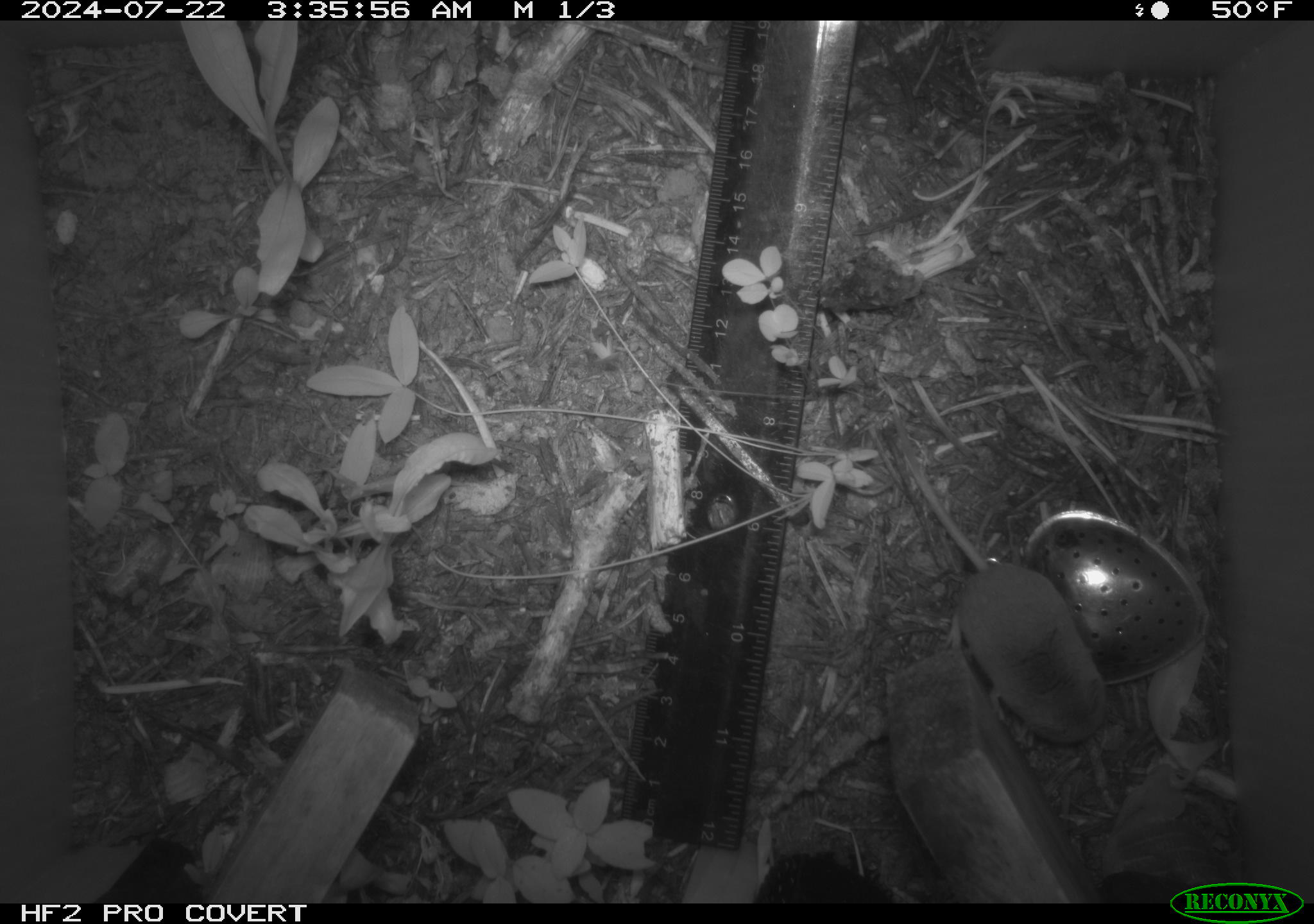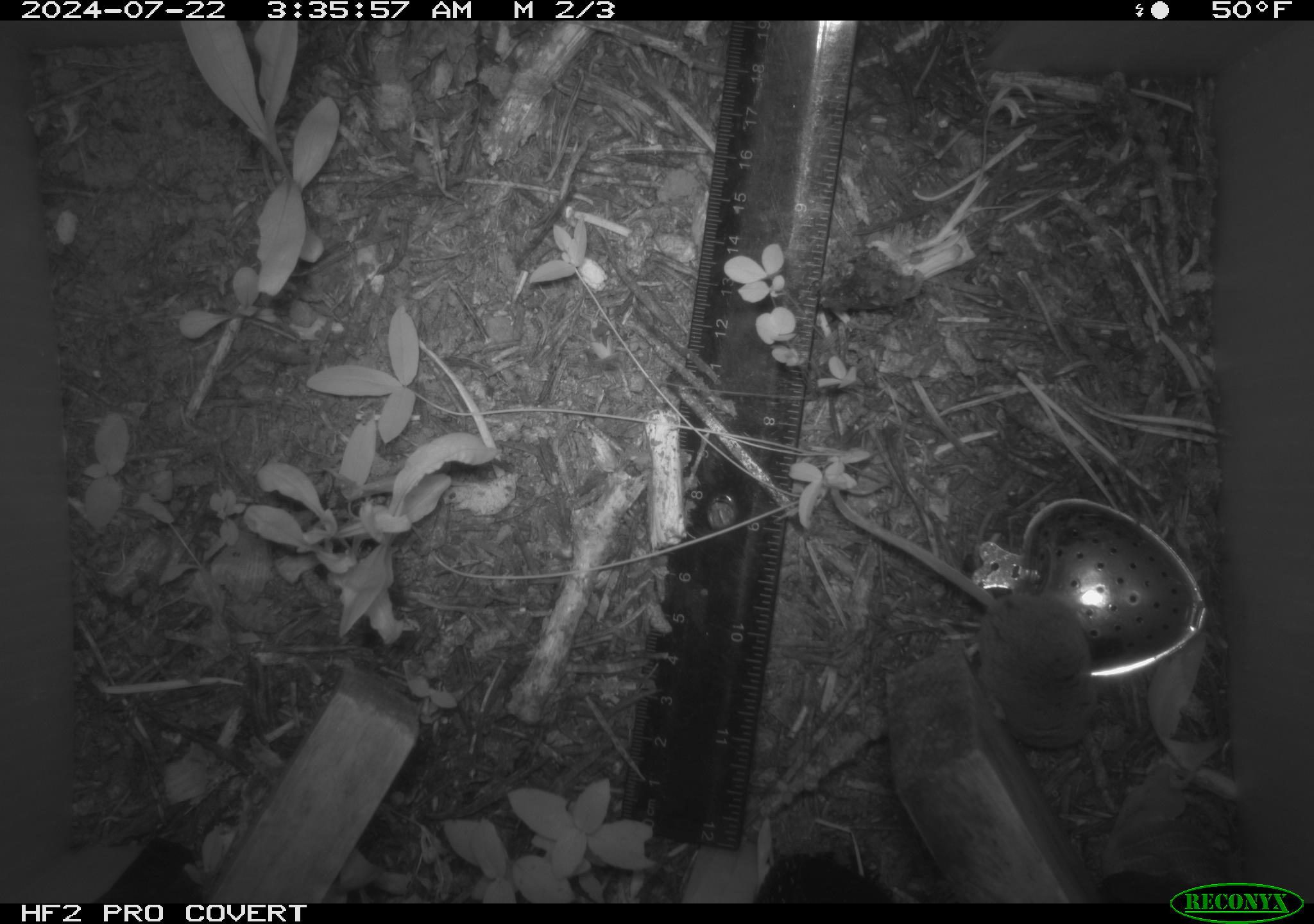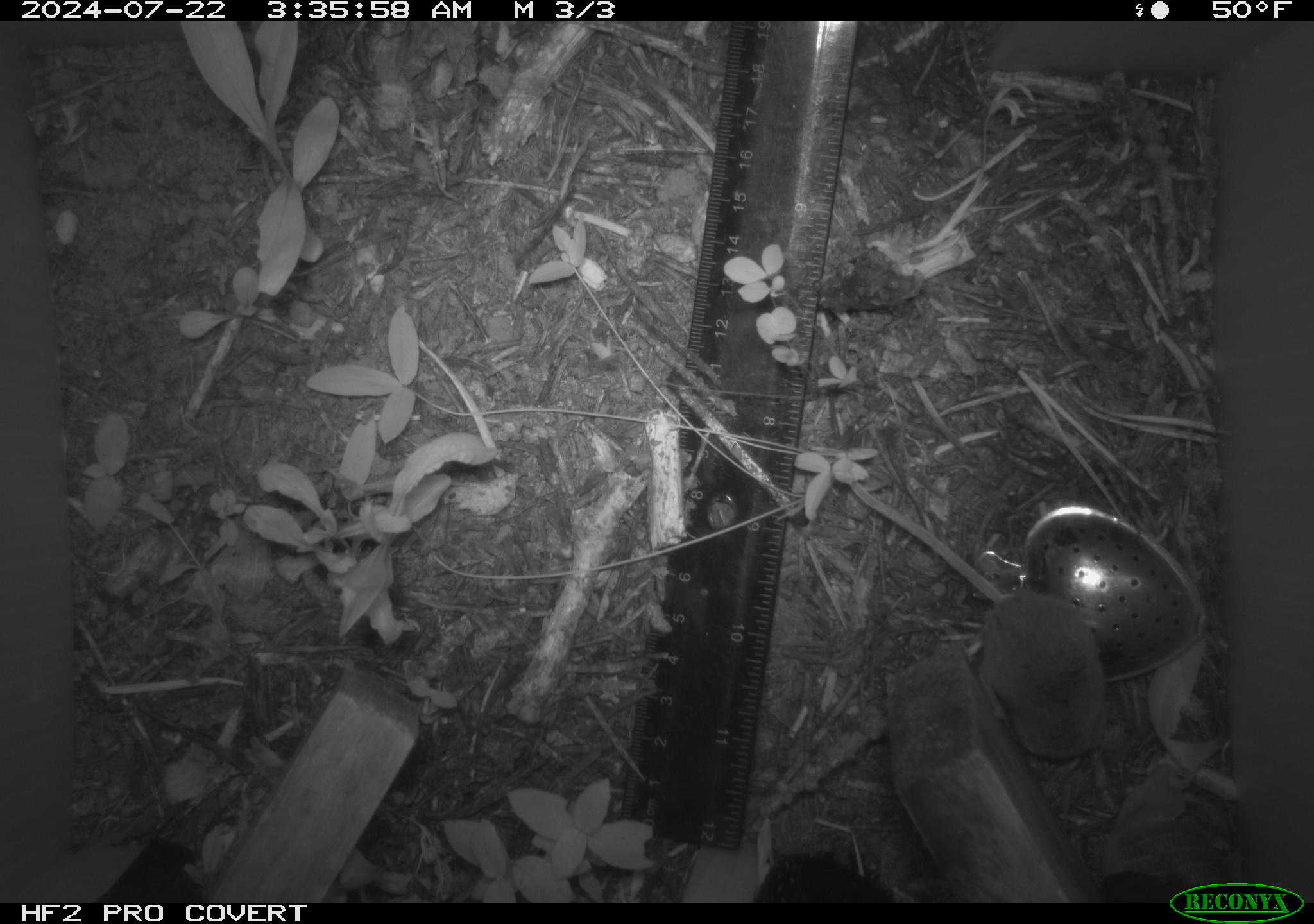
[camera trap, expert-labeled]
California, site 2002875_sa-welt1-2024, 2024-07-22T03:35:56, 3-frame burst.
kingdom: Animalia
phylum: Chordata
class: Mammalia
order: Eulipotyphla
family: Soricidae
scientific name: Soricidae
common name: shrews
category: soricidae family